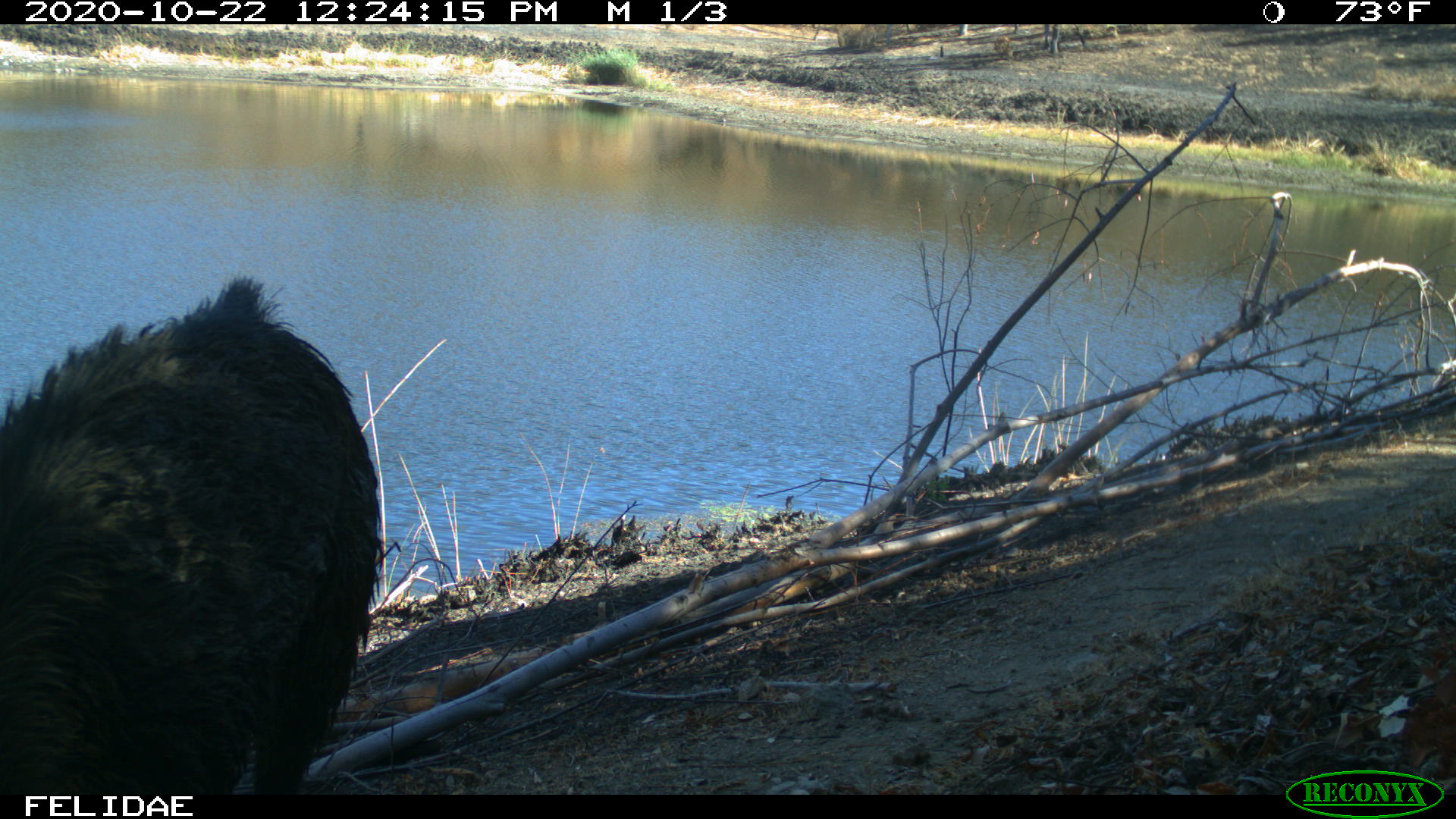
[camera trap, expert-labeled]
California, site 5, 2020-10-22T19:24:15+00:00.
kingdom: Animalia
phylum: Chordata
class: Mammalia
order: Artiodactyla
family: Suidae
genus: Sus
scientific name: Sus scrofa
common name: wild boar